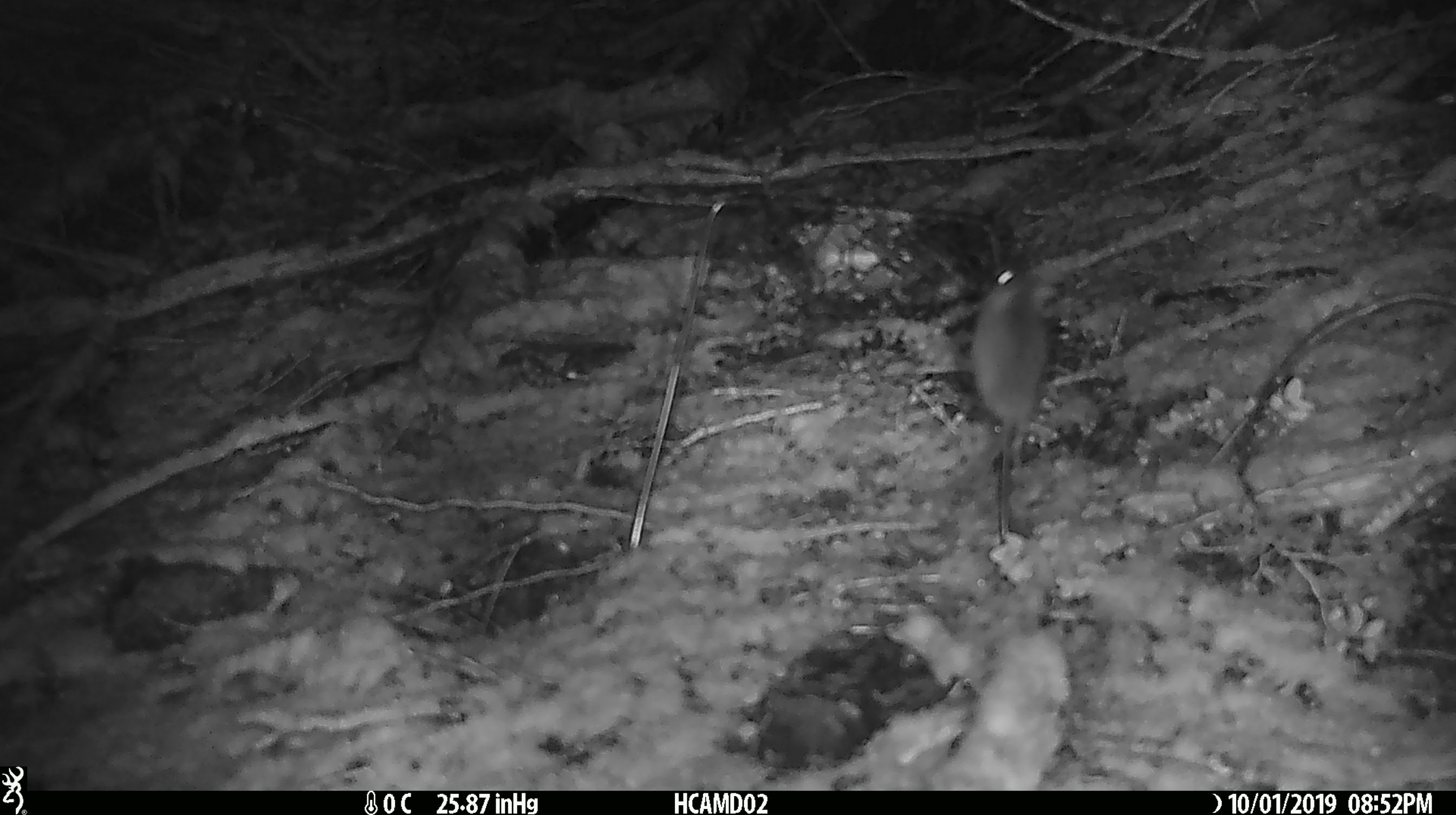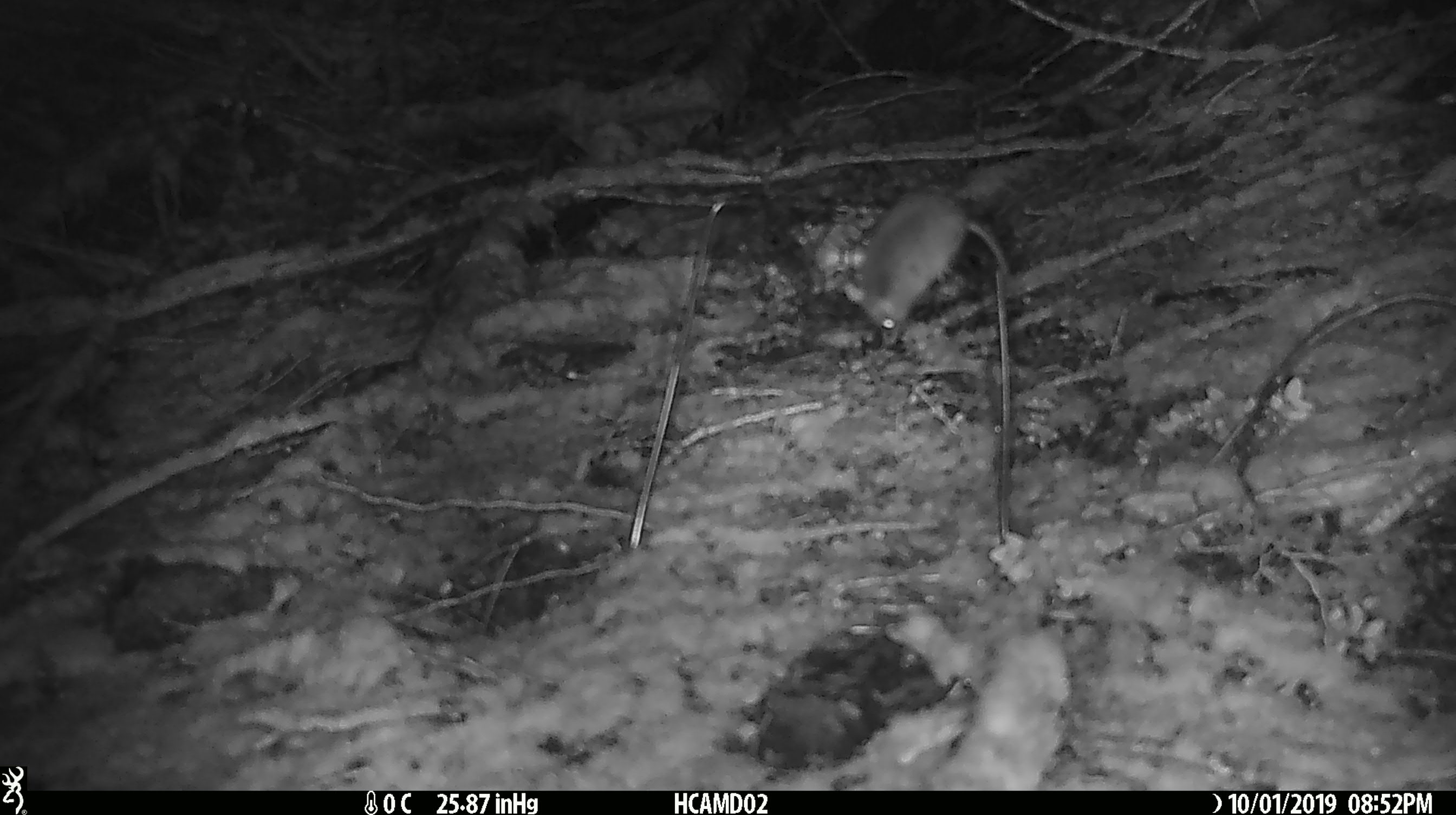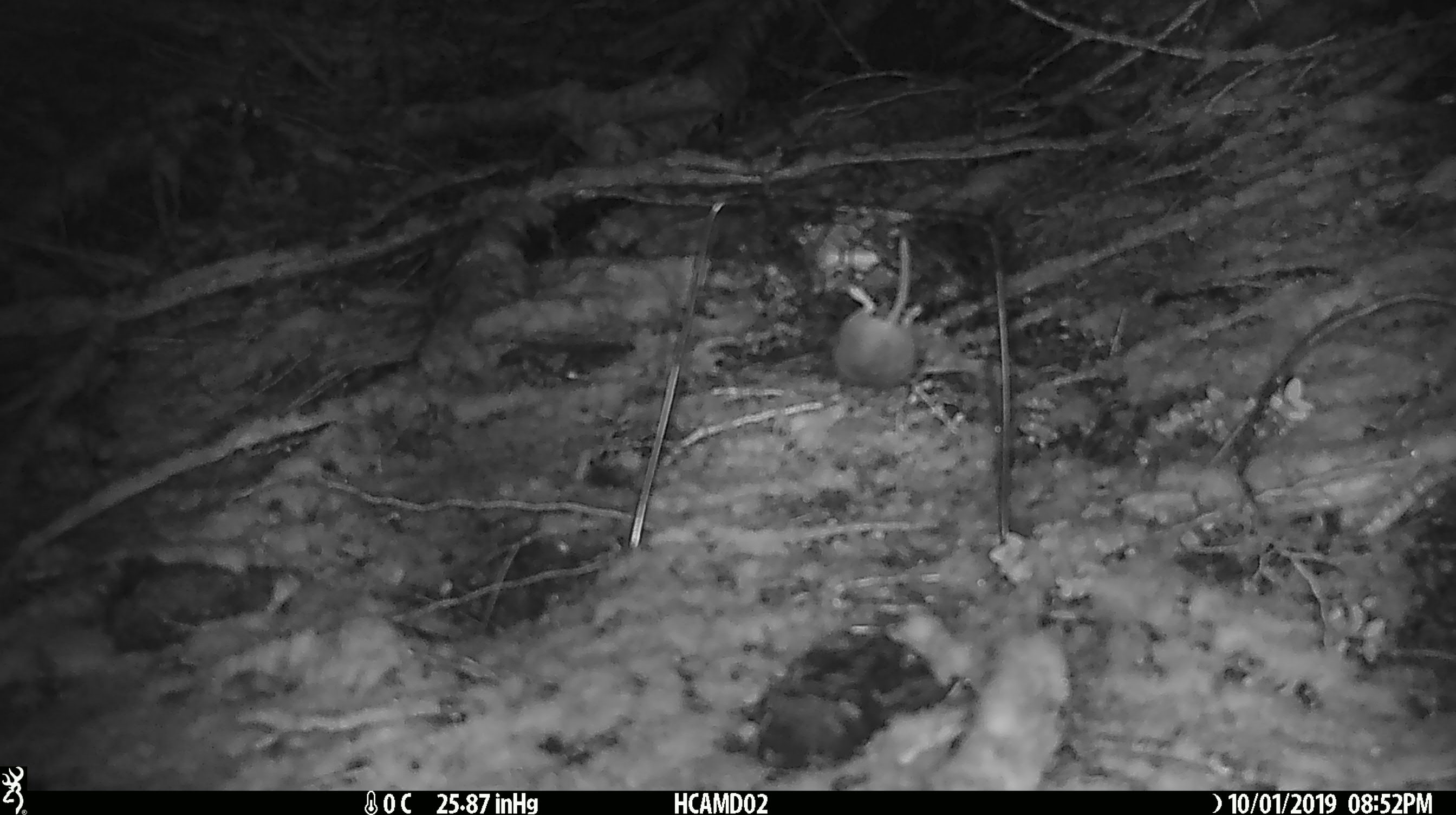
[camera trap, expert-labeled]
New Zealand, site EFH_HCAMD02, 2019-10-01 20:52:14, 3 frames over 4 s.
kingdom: Animalia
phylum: Chordata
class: Mammalia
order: Rodentia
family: Muridae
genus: Mus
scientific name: Mus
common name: mouse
Mouse (Mus).